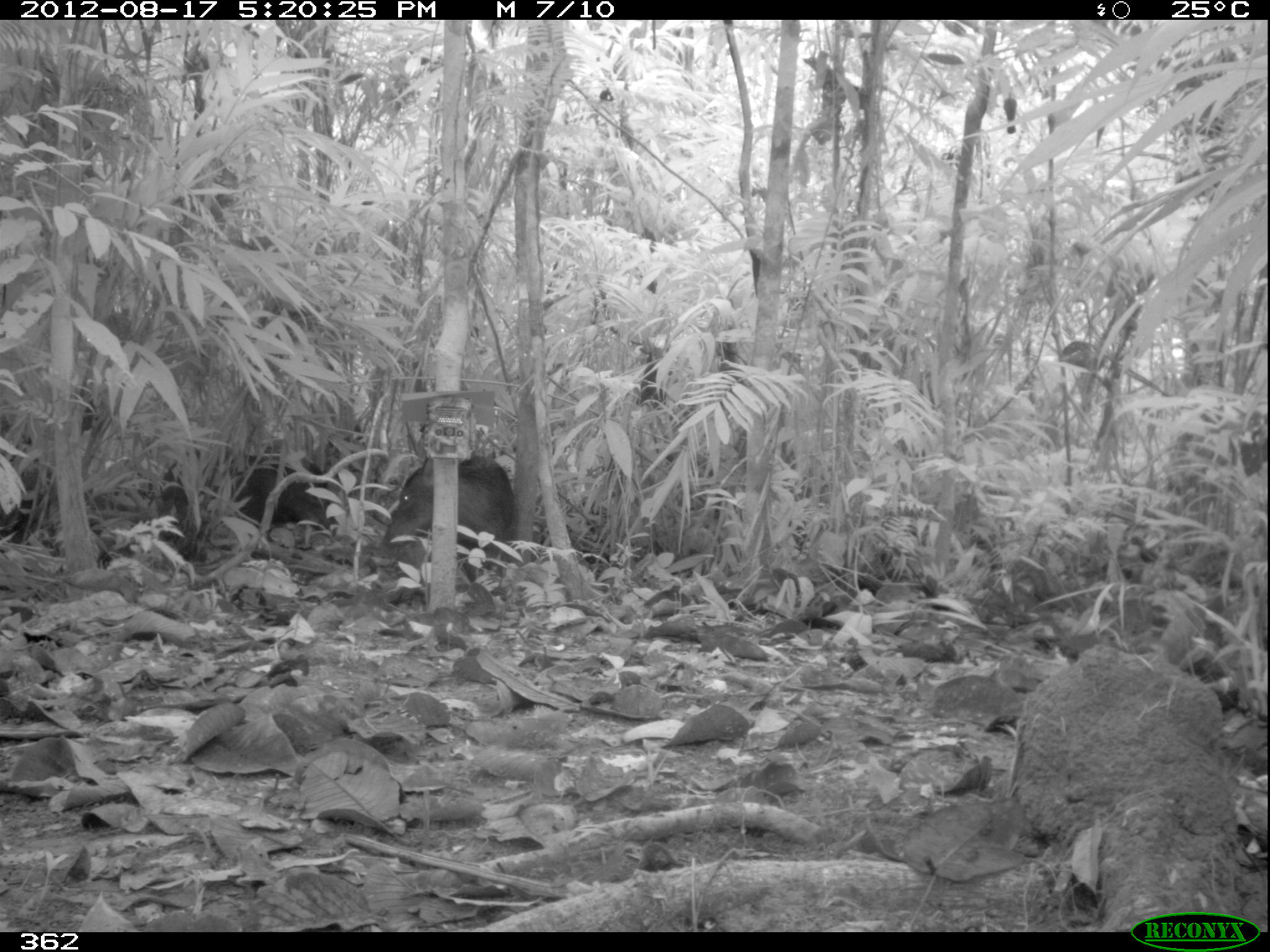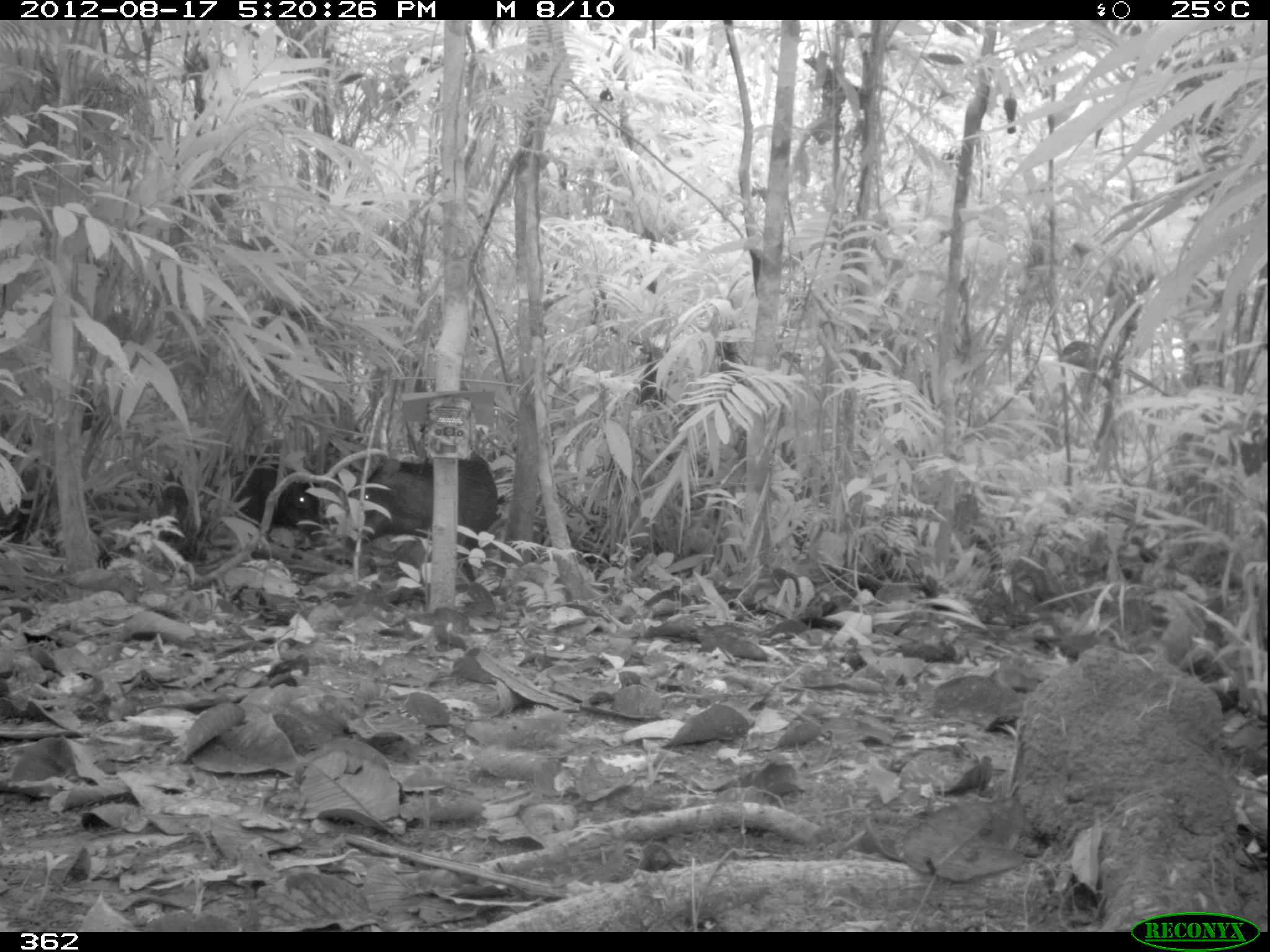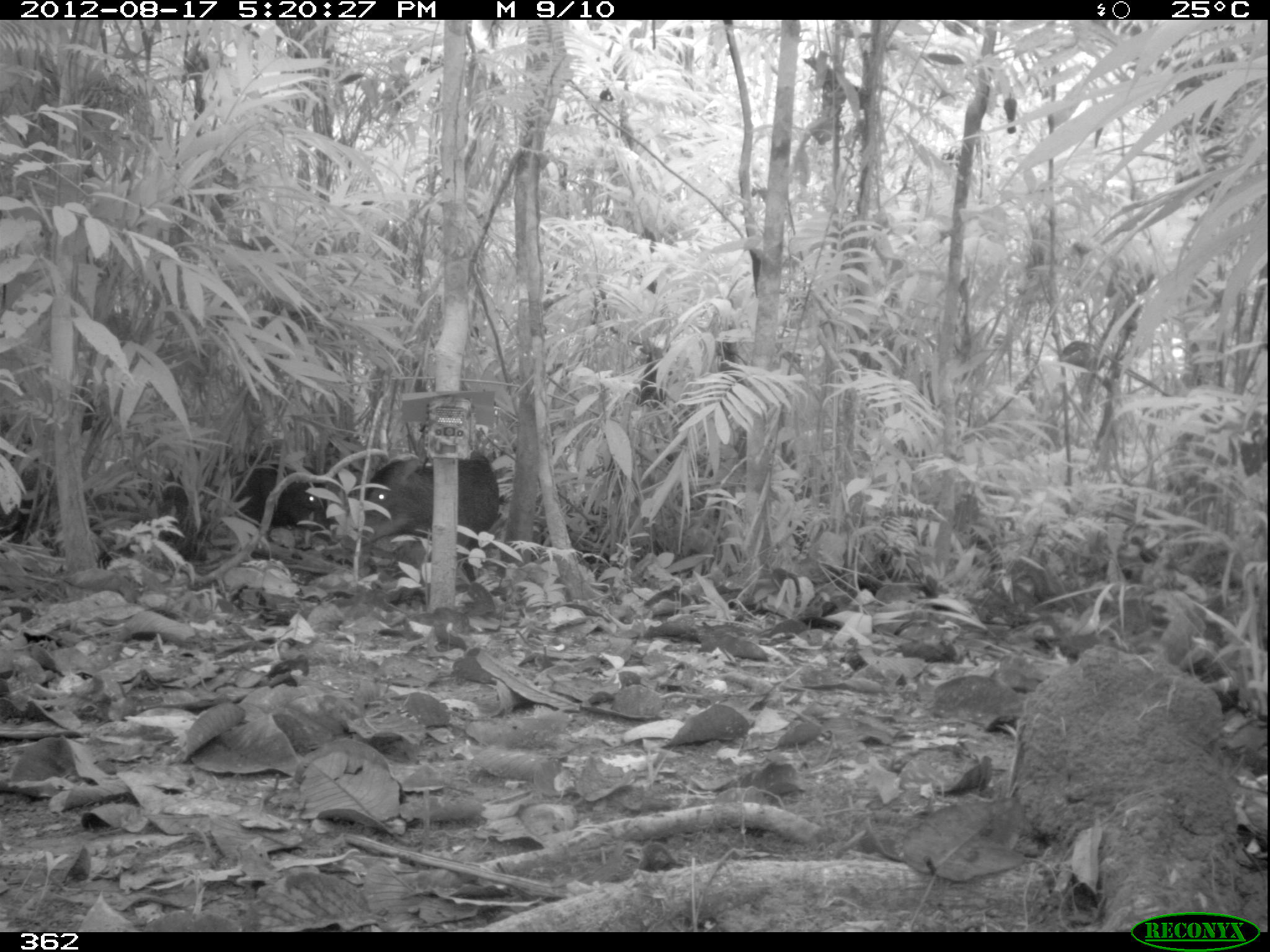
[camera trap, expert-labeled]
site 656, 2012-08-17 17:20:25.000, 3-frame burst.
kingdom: Animalia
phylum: Chordata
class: Mammalia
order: Artiodactyla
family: Tayassuidae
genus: Tayassu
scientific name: Tayassu pecari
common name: white-lipped peccary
Tayassu pecari (white-lipped peccary).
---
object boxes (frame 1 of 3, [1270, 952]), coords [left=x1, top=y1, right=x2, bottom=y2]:
tayassu pecari: [left=379, top=455, right=515, bottom=583]; [left=152, top=449, right=336, bottom=541]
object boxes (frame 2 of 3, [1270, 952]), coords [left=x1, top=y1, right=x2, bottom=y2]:
tayassu pecari: [left=348, top=451, right=500, bottom=584]; [left=167, top=451, right=331, bottom=553]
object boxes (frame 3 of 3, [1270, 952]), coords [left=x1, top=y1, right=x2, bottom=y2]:
tayassu pecari: [left=339, top=455, right=506, bottom=585]; [left=219, top=453, right=330, bottom=531]